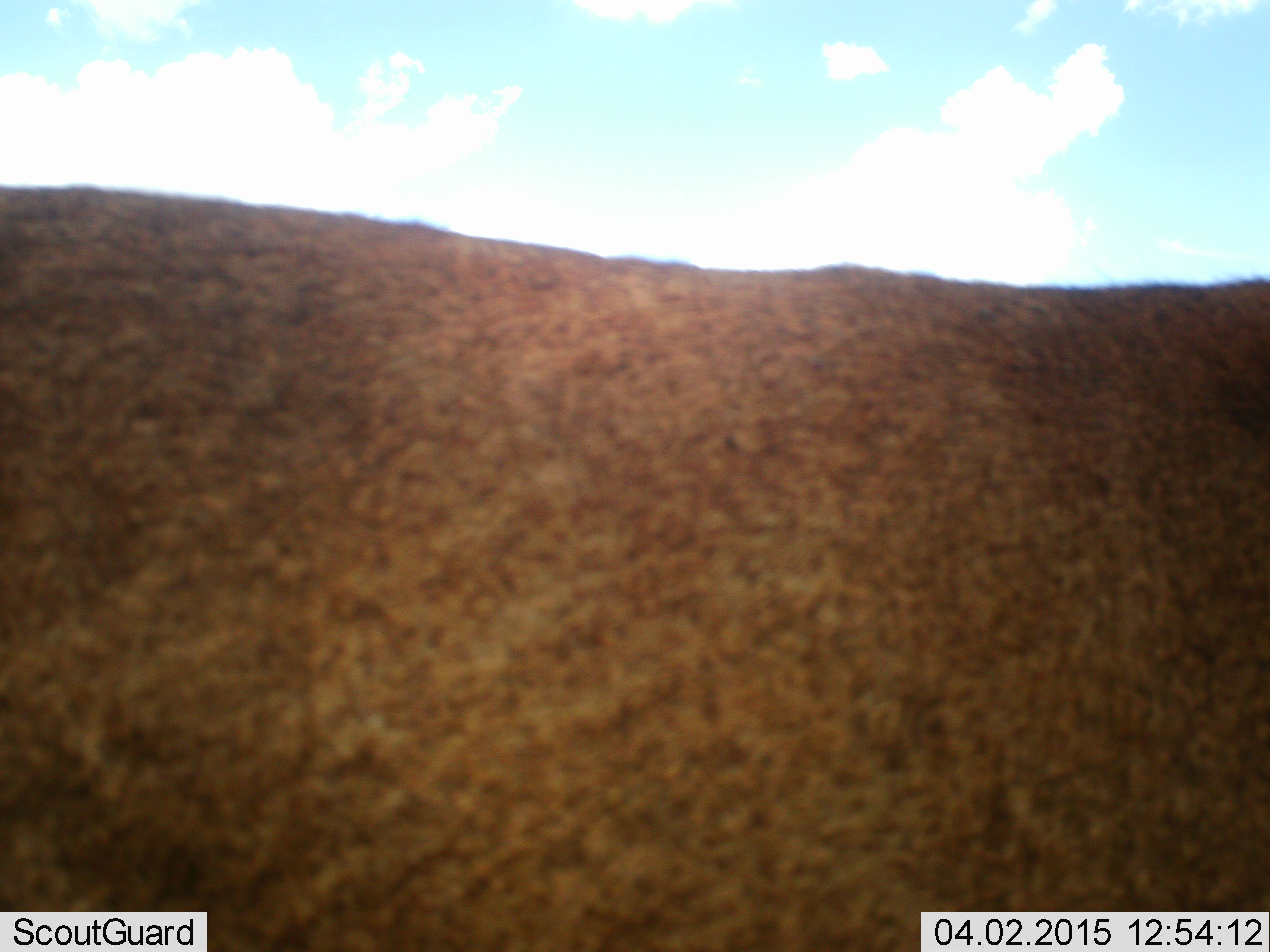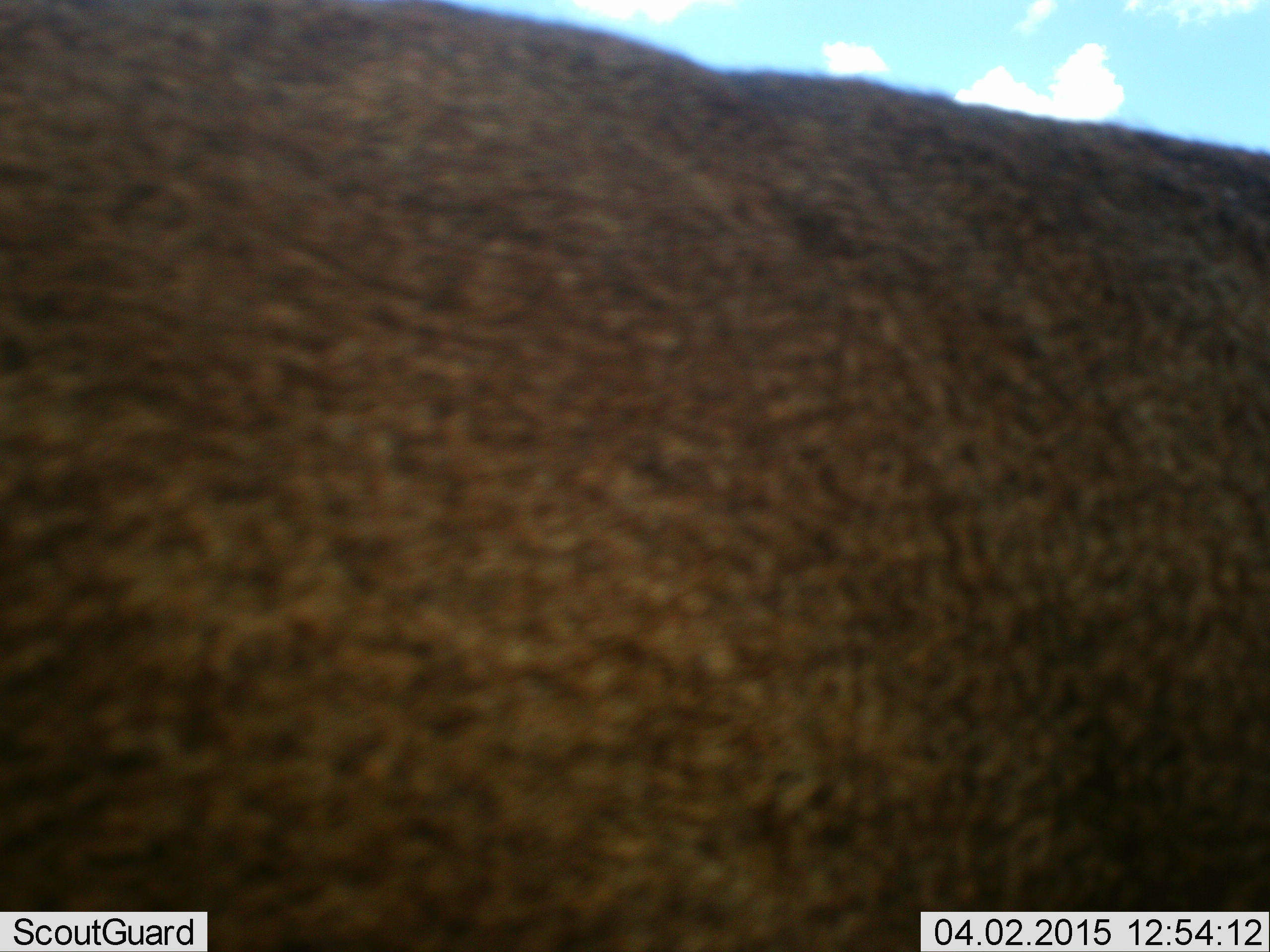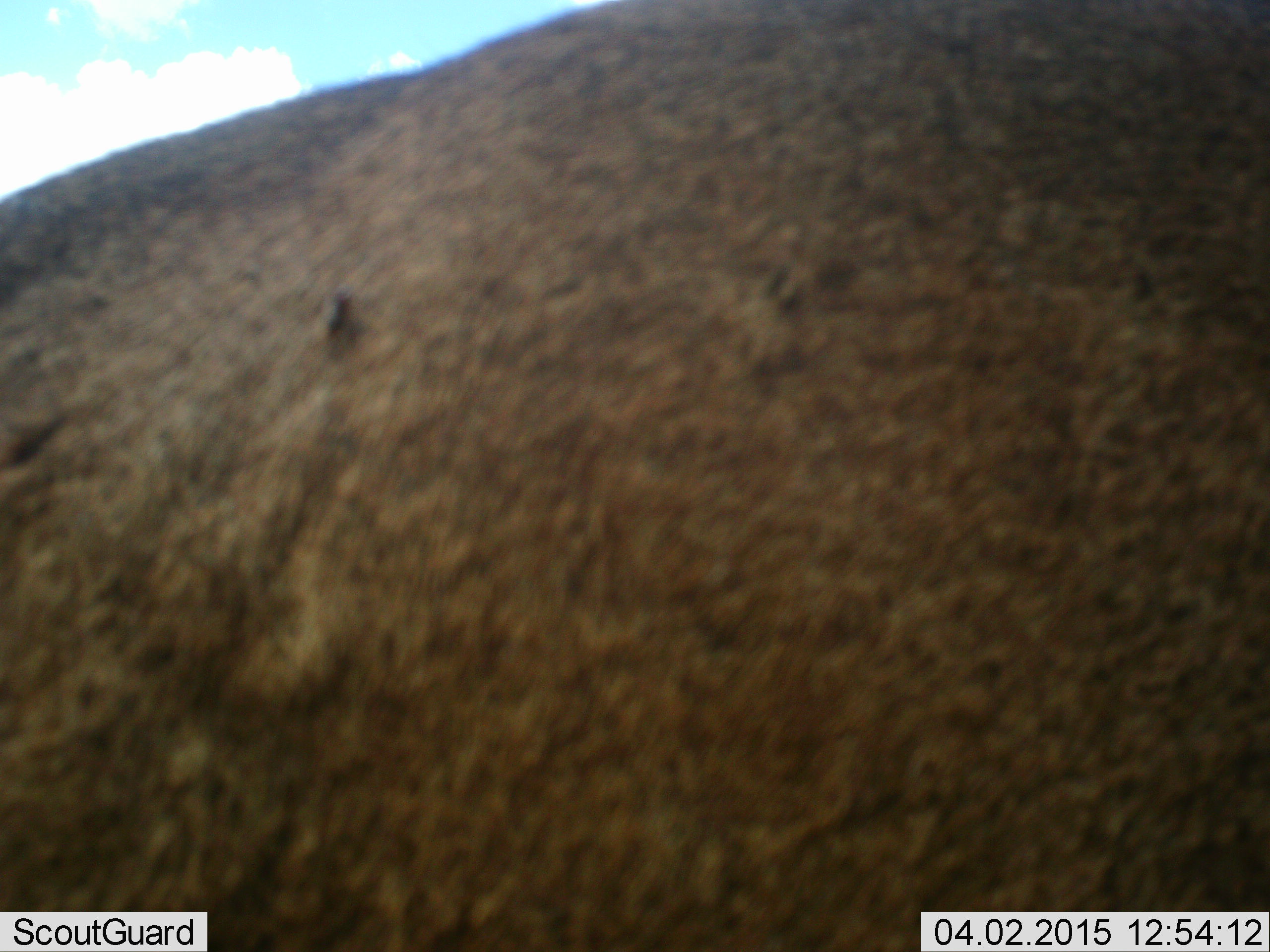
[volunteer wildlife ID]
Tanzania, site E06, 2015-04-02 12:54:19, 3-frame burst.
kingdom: Animalia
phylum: Chordata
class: Mammalia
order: Artiodactyla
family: Bovidae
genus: Connochaetes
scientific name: Connochaetes taurinus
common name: blue wildebeest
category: wildebeest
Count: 1.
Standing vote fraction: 80%.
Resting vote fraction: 0%.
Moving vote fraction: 20%.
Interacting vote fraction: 0%.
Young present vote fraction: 0%.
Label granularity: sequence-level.